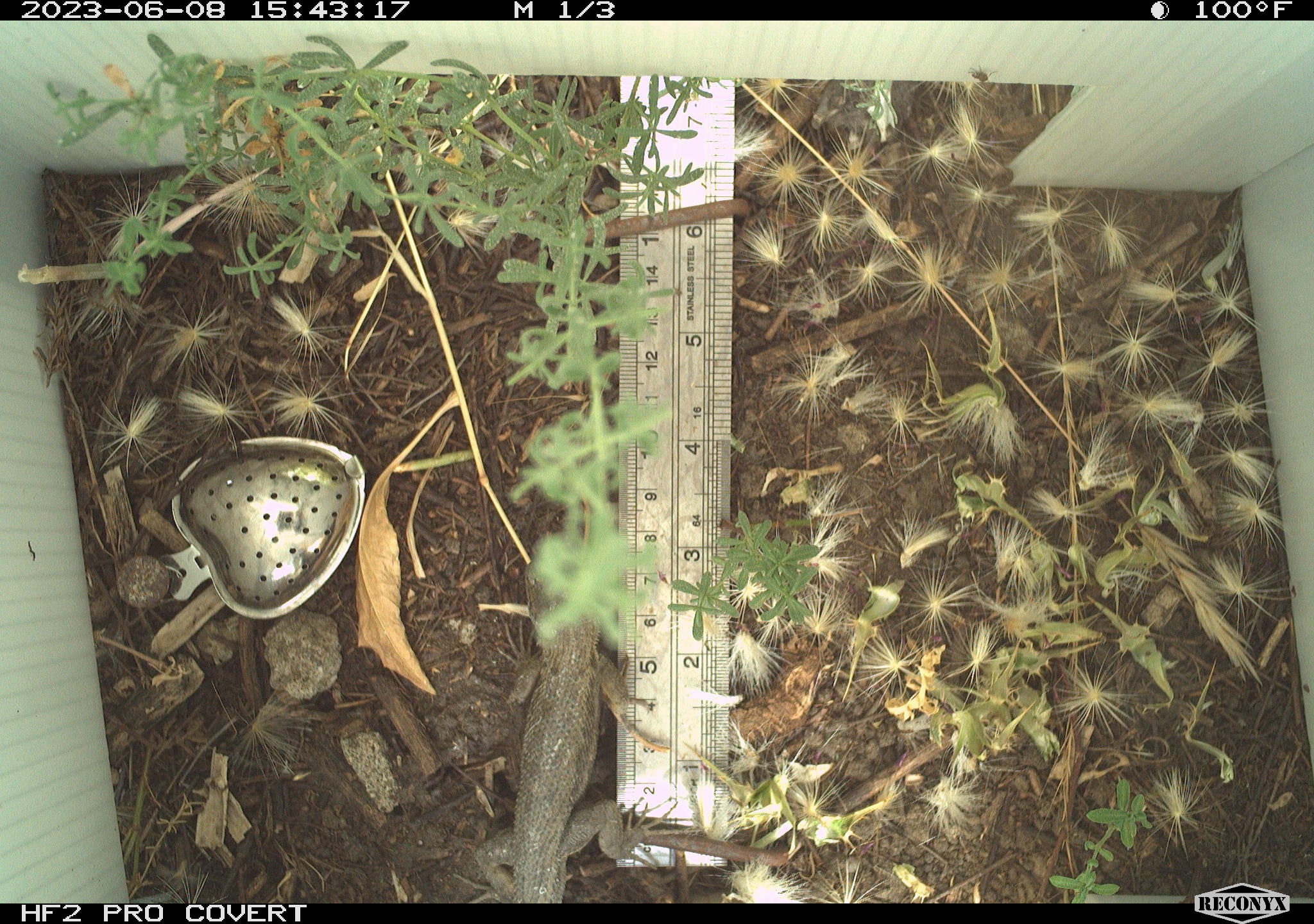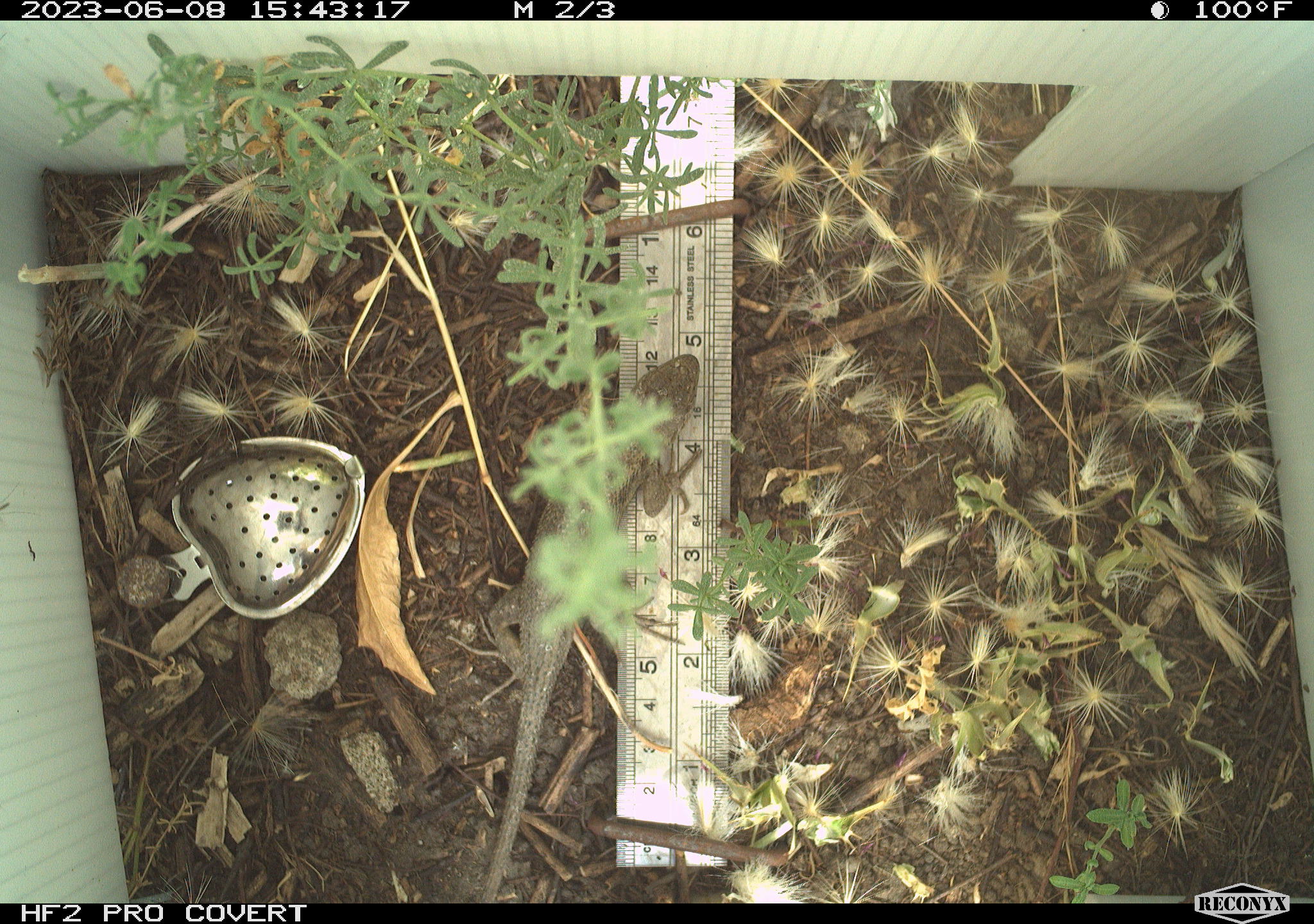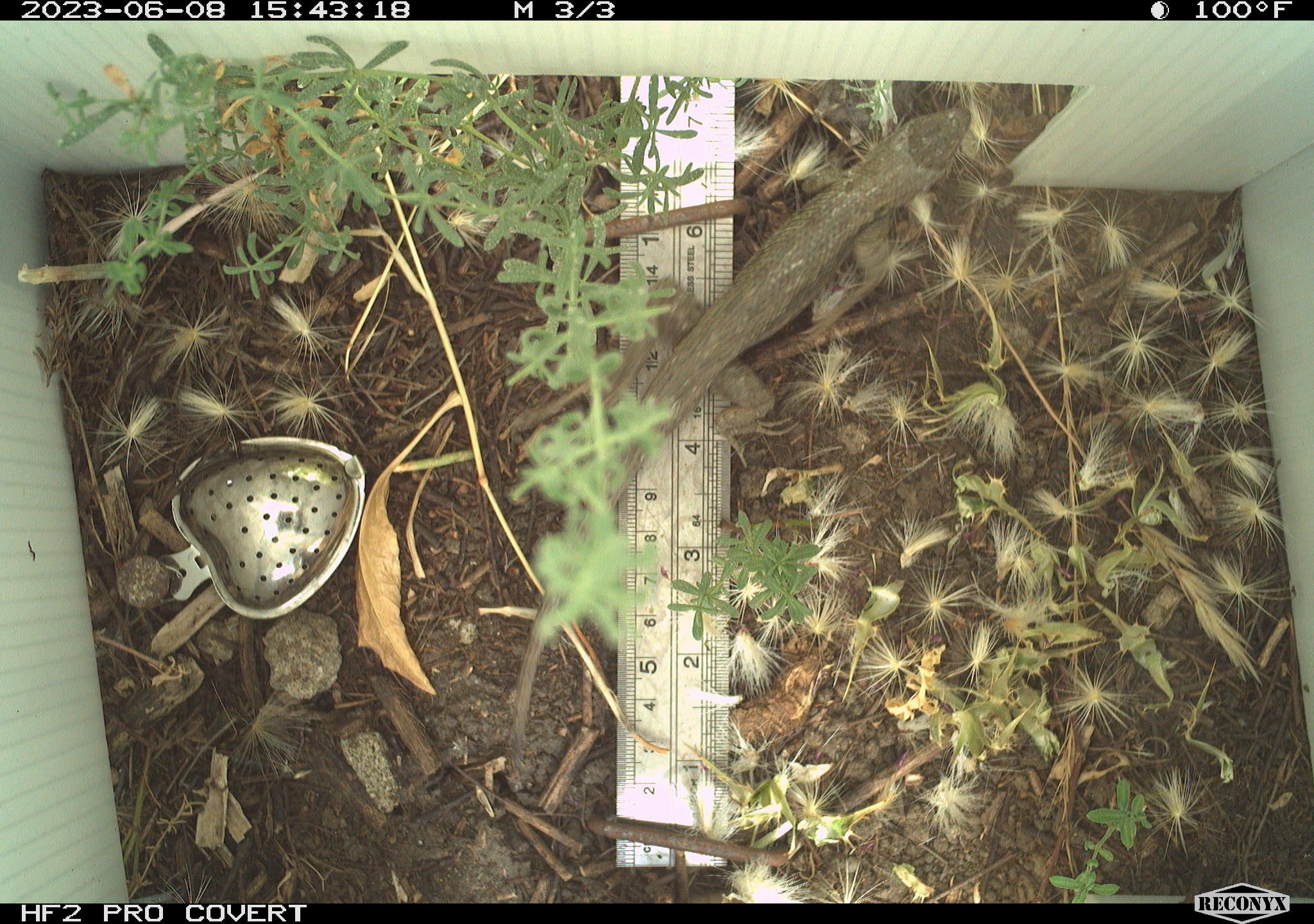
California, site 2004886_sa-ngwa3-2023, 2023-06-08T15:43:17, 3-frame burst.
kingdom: Animalia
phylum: Chordata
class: Reptilia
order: Squamata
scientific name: Squamata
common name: lizards and snakes